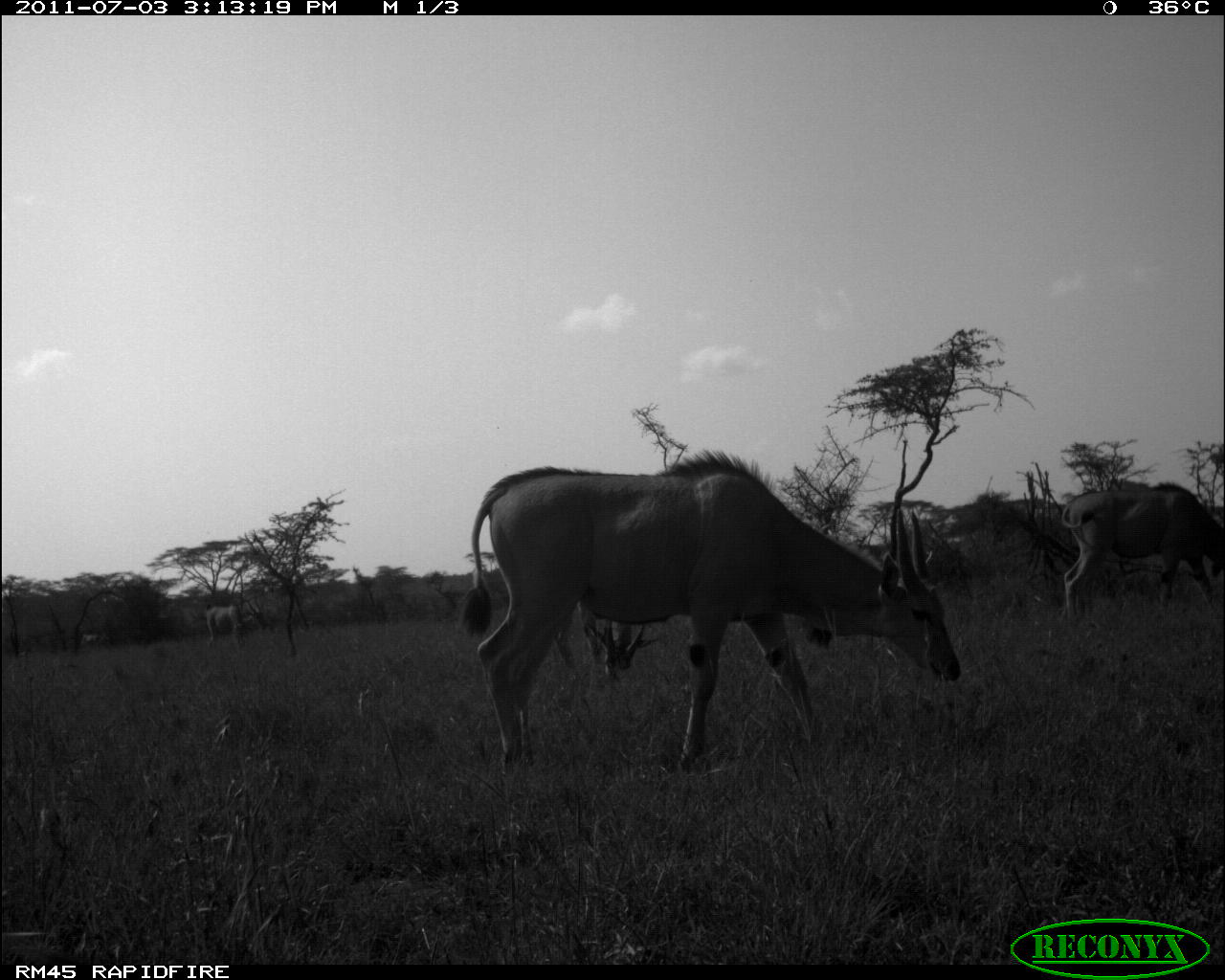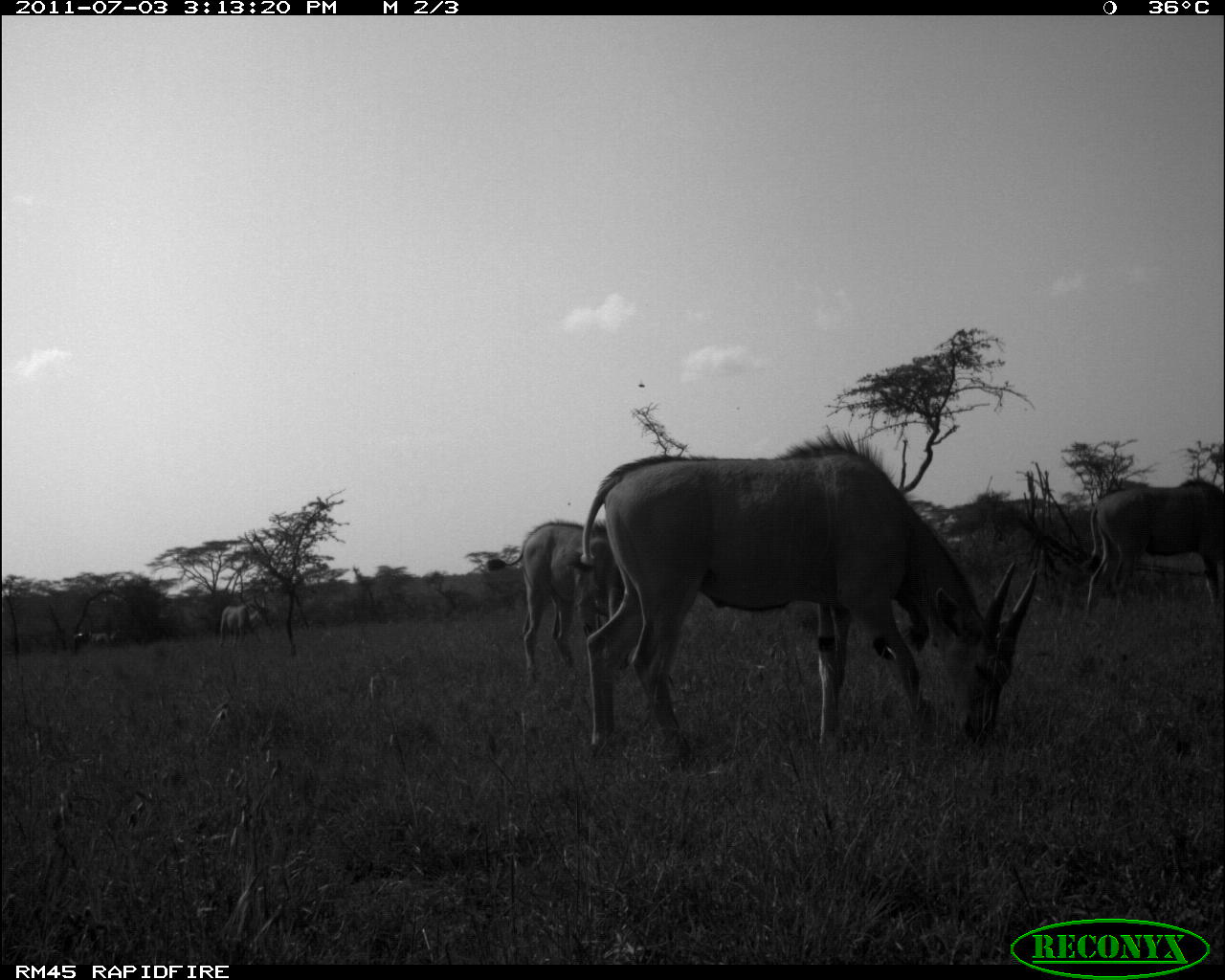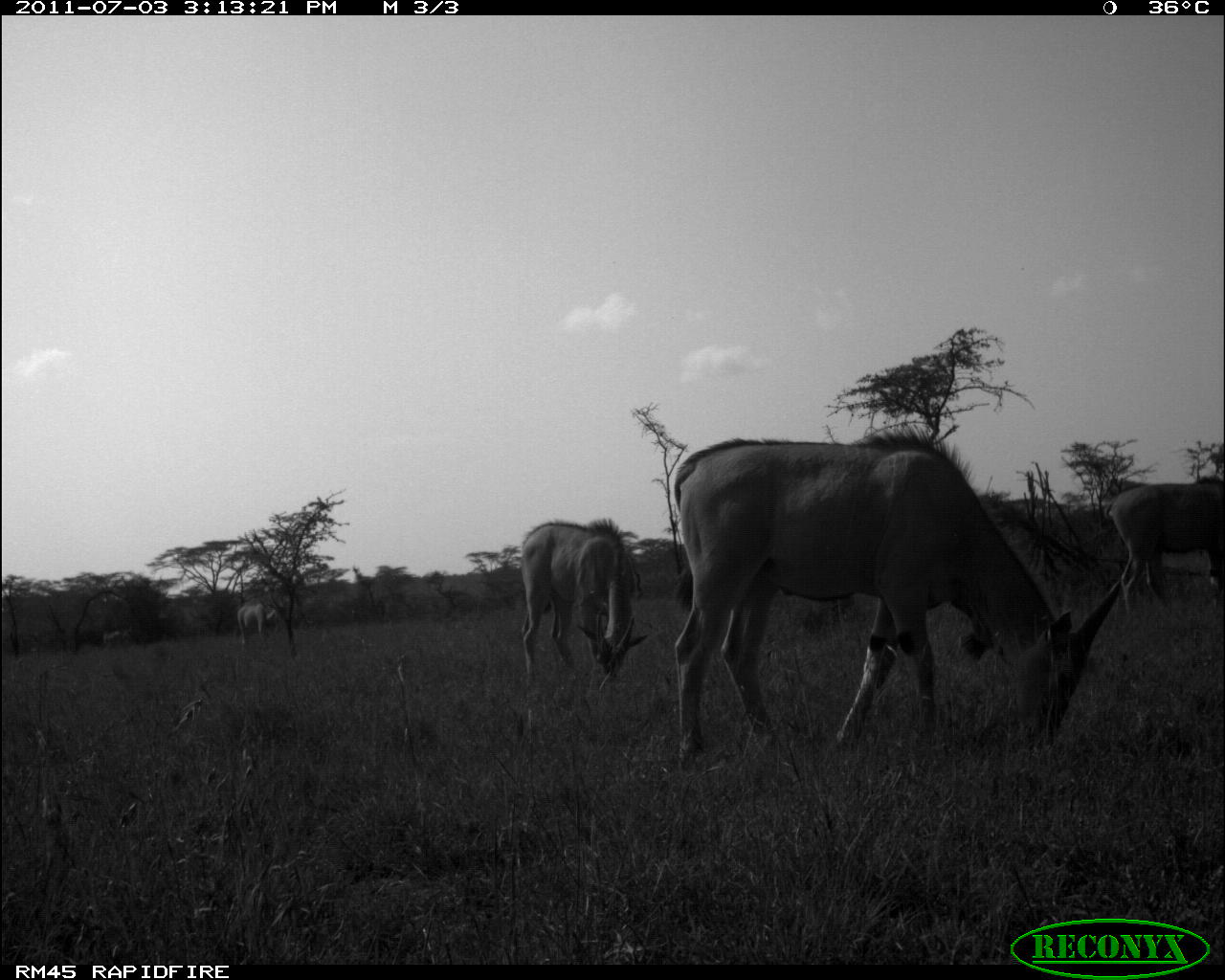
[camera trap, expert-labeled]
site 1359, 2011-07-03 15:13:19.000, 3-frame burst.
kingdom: Animalia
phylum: Chordata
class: Mammalia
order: Artiodactyla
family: Bovidae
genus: Tragelaphus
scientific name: Tragelaphus oryx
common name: eland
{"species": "Tragelaphus oryx (eland)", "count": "5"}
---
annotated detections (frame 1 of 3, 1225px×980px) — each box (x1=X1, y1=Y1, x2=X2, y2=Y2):
tragelaphus oryx: (x1=457, y1=448, x2=961, y2=778); (x1=1058, y1=481, x2=1225, y2=626); (x1=553, y1=601, x2=658, y2=684); (x1=206, y1=597, x2=266, y2=648)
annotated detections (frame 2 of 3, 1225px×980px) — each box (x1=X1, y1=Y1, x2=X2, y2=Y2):
tragelaphus oryx: (x1=563, y1=421, x2=1041, y2=759); (x1=485, y1=519, x2=630, y2=693); (x1=1074, y1=477, x2=1225, y2=614); (x1=217, y1=592, x2=272, y2=650)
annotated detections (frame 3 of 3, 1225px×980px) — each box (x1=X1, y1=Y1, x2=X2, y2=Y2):
tragelaphus oryx: (x1=675, y1=424, x2=1120, y2=773); (x1=520, y1=517, x2=650, y2=690); (x1=1106, y1=473, x2=1223, y2=608); (x1=237, y1=605, x2=281, y2=645)